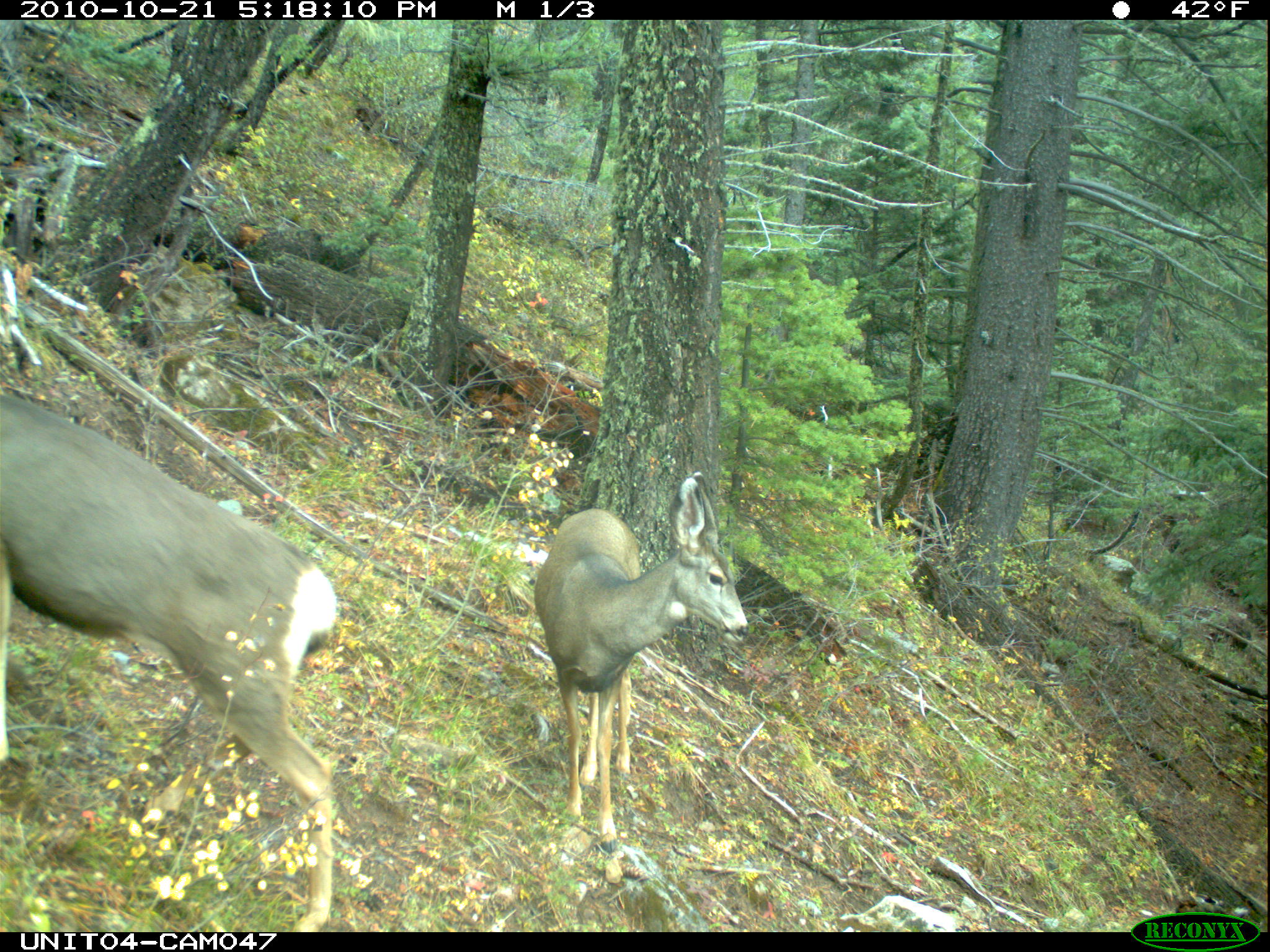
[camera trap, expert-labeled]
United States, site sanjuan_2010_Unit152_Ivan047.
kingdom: Animalia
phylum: Chordata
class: Mammalia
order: Artiodactyla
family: Cervidae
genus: Odocoileus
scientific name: Odocoileus hemionus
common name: mule deer